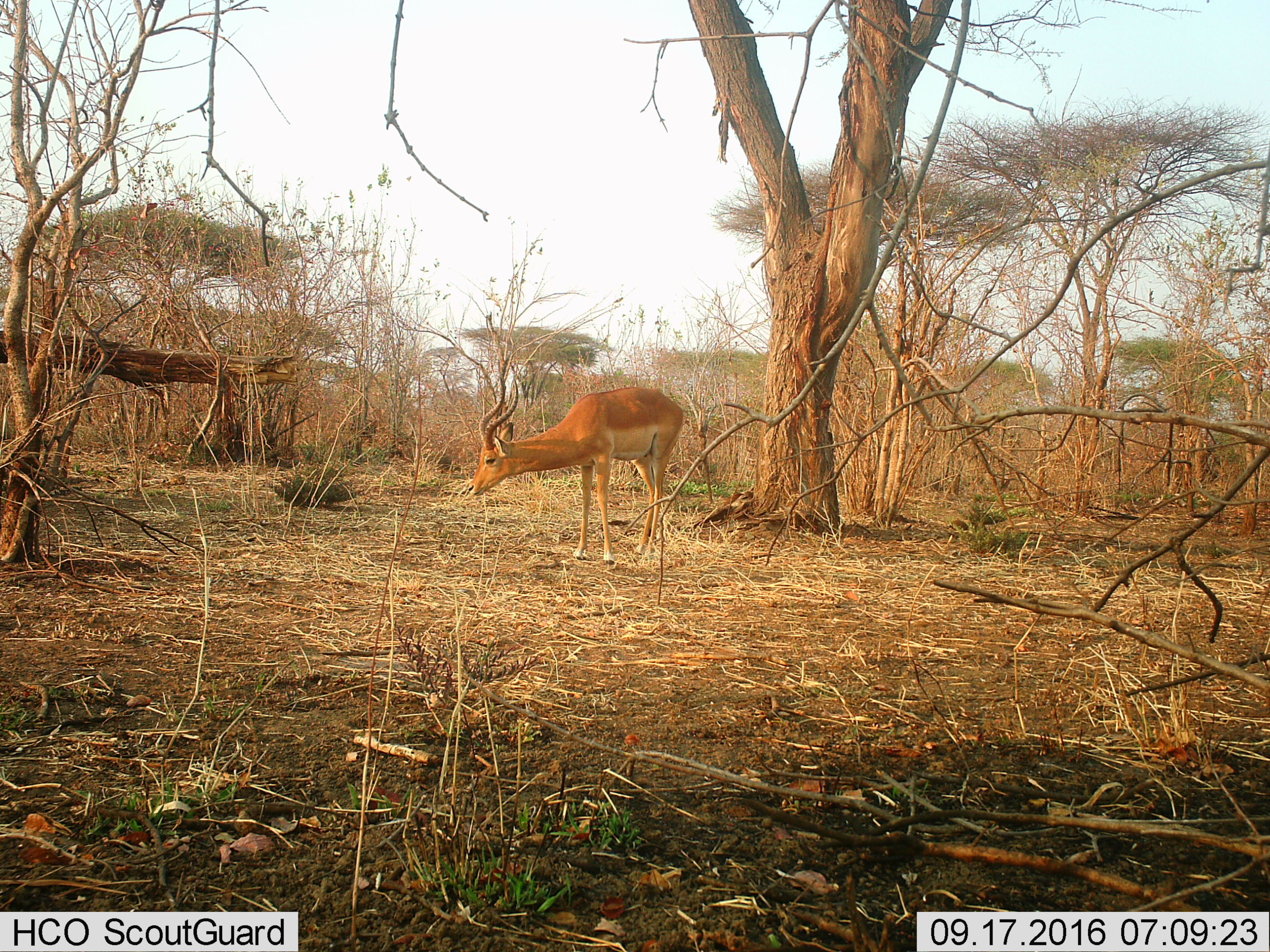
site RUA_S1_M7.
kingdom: Animalia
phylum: Chordata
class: Mammalia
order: Artiodactyla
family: Bovidae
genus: Aepyceros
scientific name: Aepyceros melampus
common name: impala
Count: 1.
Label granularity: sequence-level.